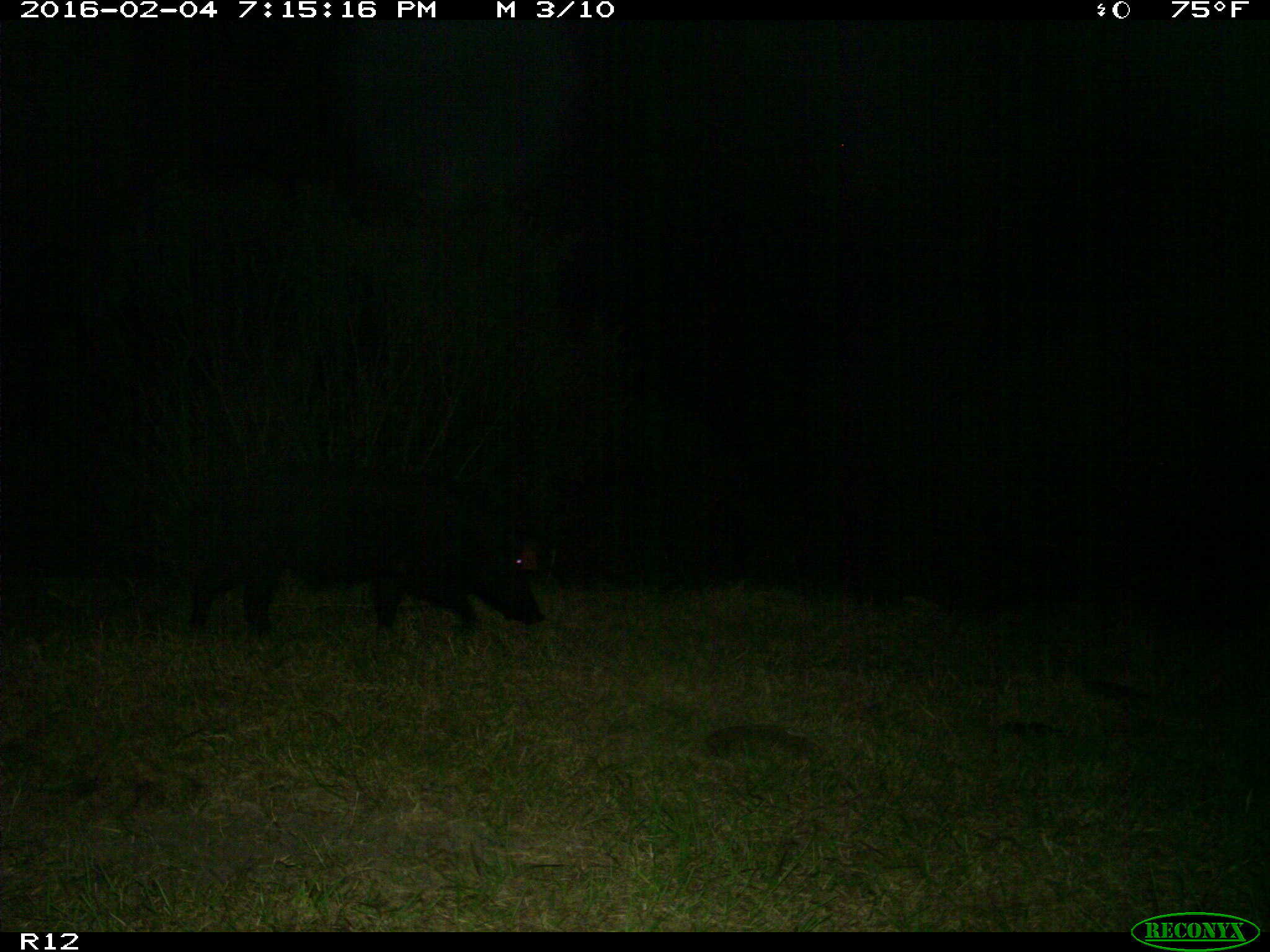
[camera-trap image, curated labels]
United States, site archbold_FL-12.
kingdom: Animalia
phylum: Chordata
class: Mammalia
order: Artiodactyla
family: Suidae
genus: Sus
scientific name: Sus scrofa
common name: wild boar